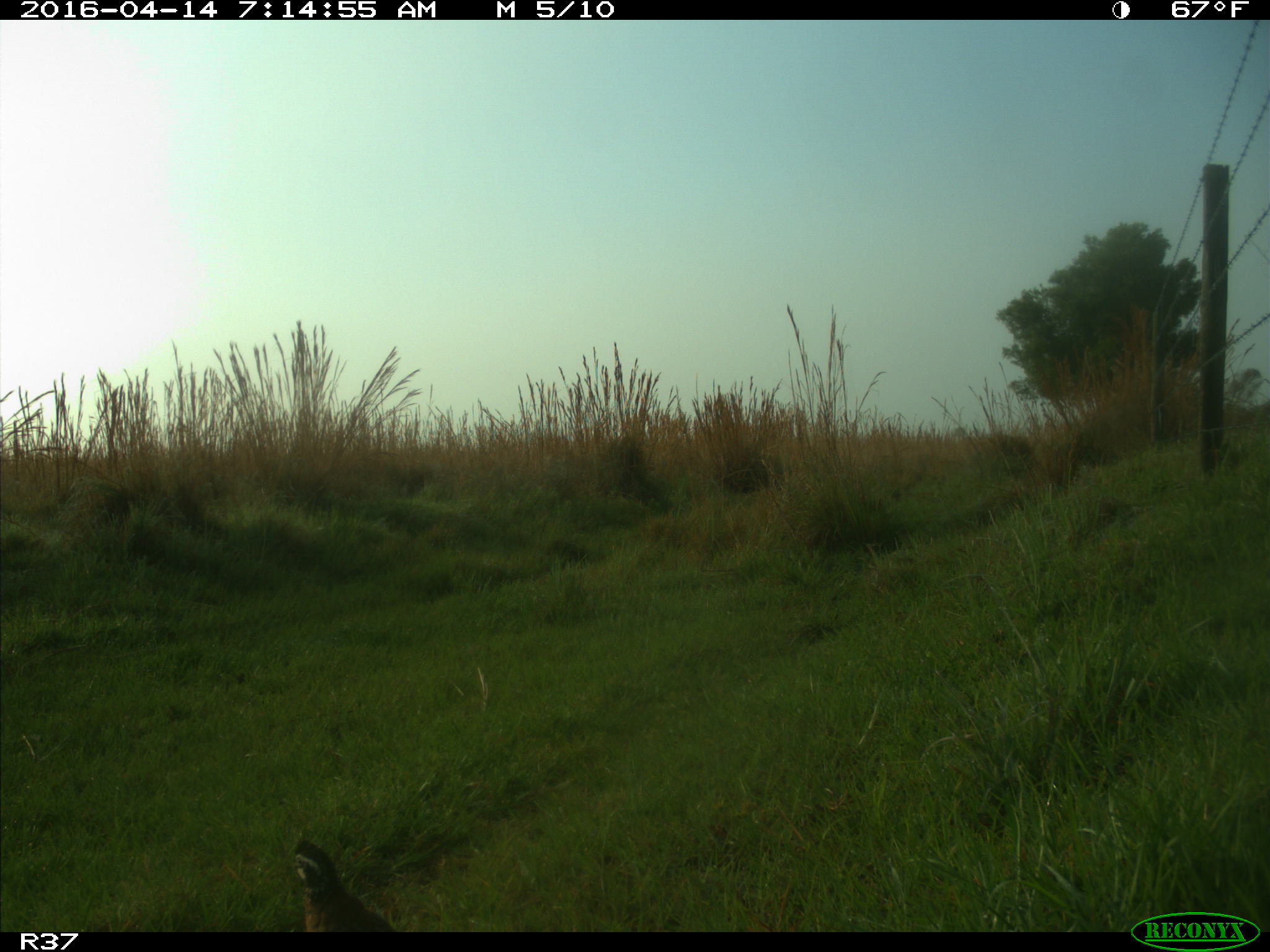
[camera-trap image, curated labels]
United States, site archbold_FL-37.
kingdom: Animalia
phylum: Chordata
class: Aves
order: Galliformes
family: Odontophoridae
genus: Callipepla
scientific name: Callipepla californica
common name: california quail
Callipepla californica (california quail).